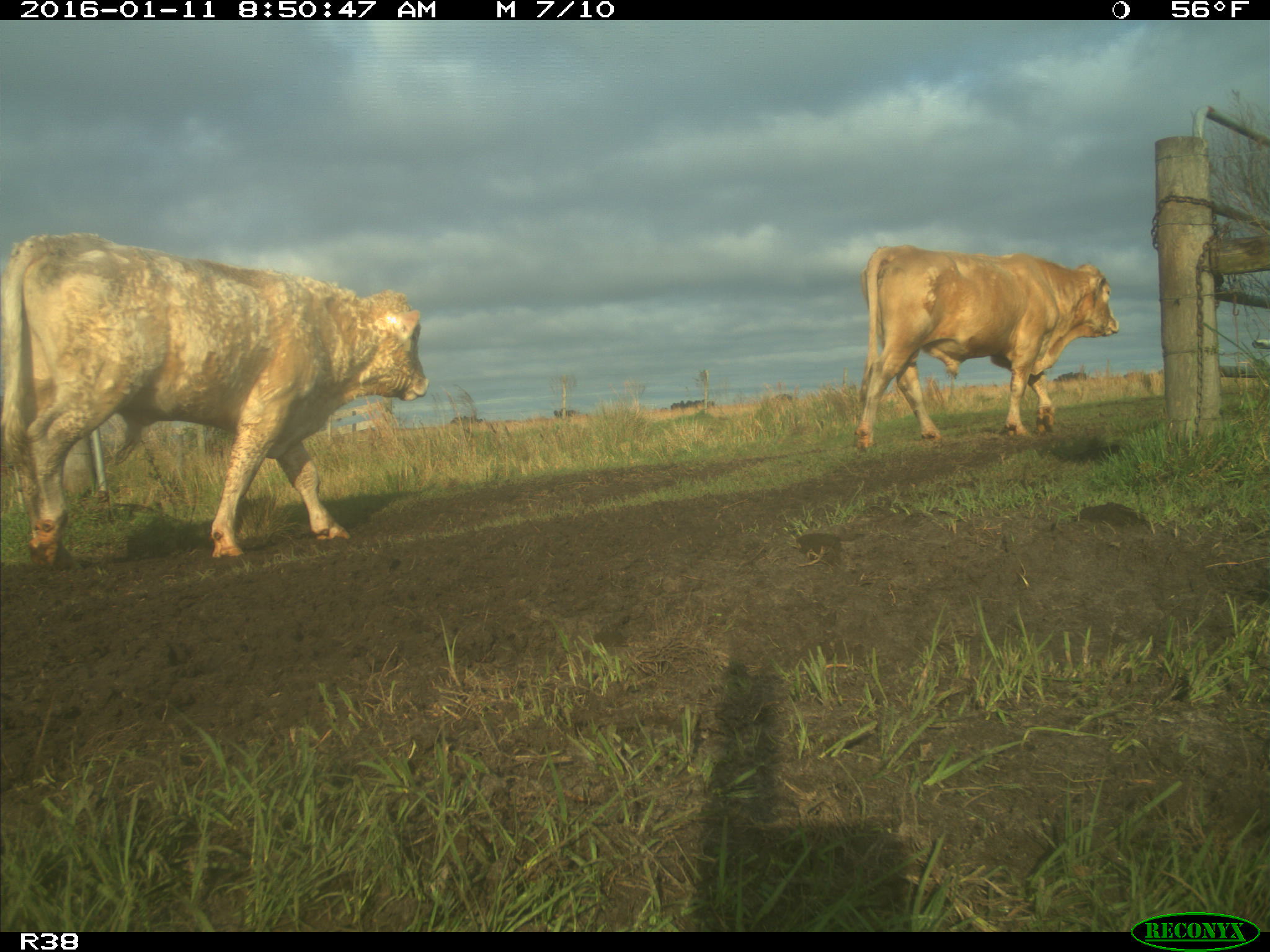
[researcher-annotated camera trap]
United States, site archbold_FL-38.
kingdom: Animalia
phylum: Chordata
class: Mammalia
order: Artiodactyla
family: Bovidae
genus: Bos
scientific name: Bos taurus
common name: domestic cow